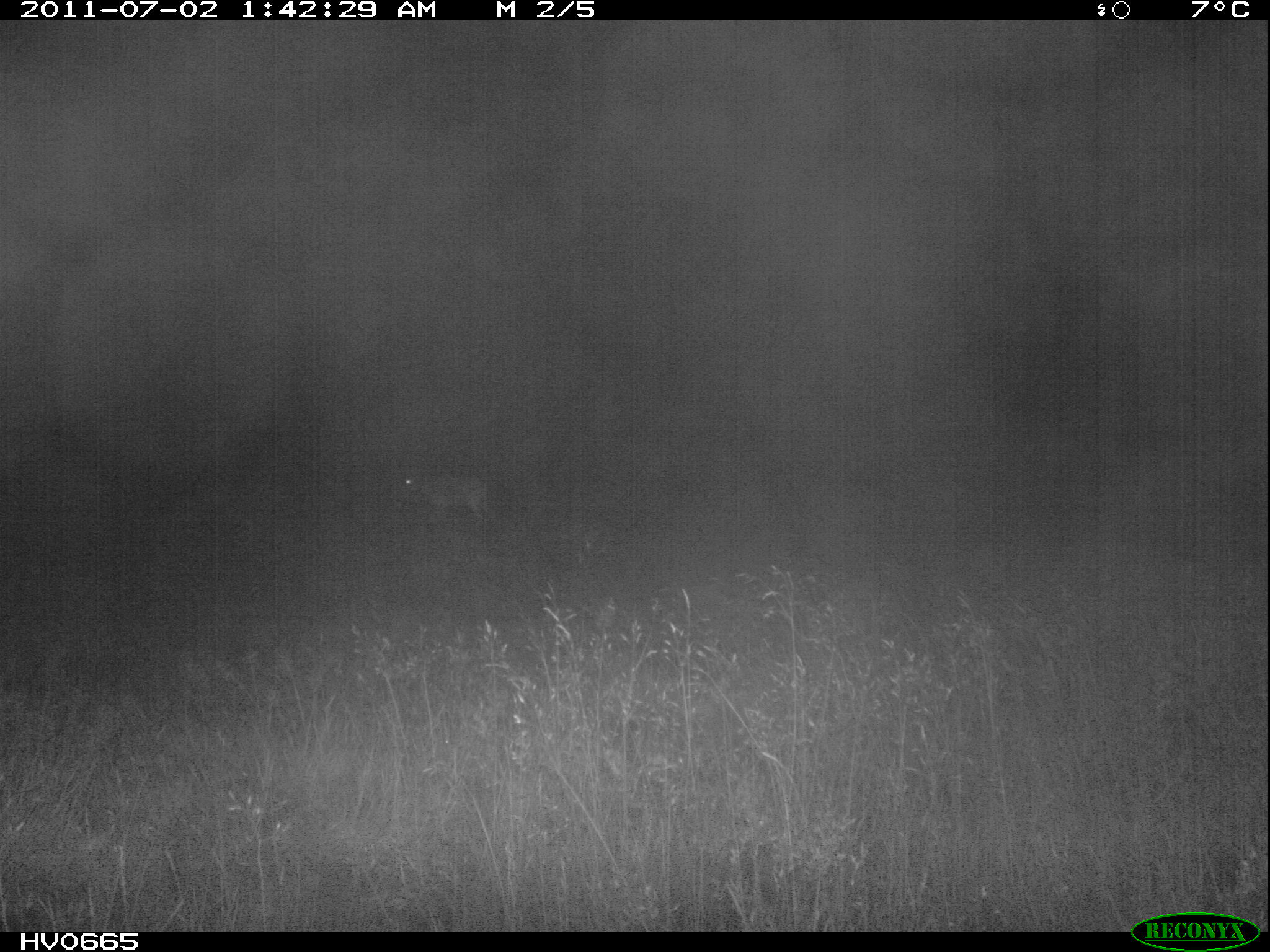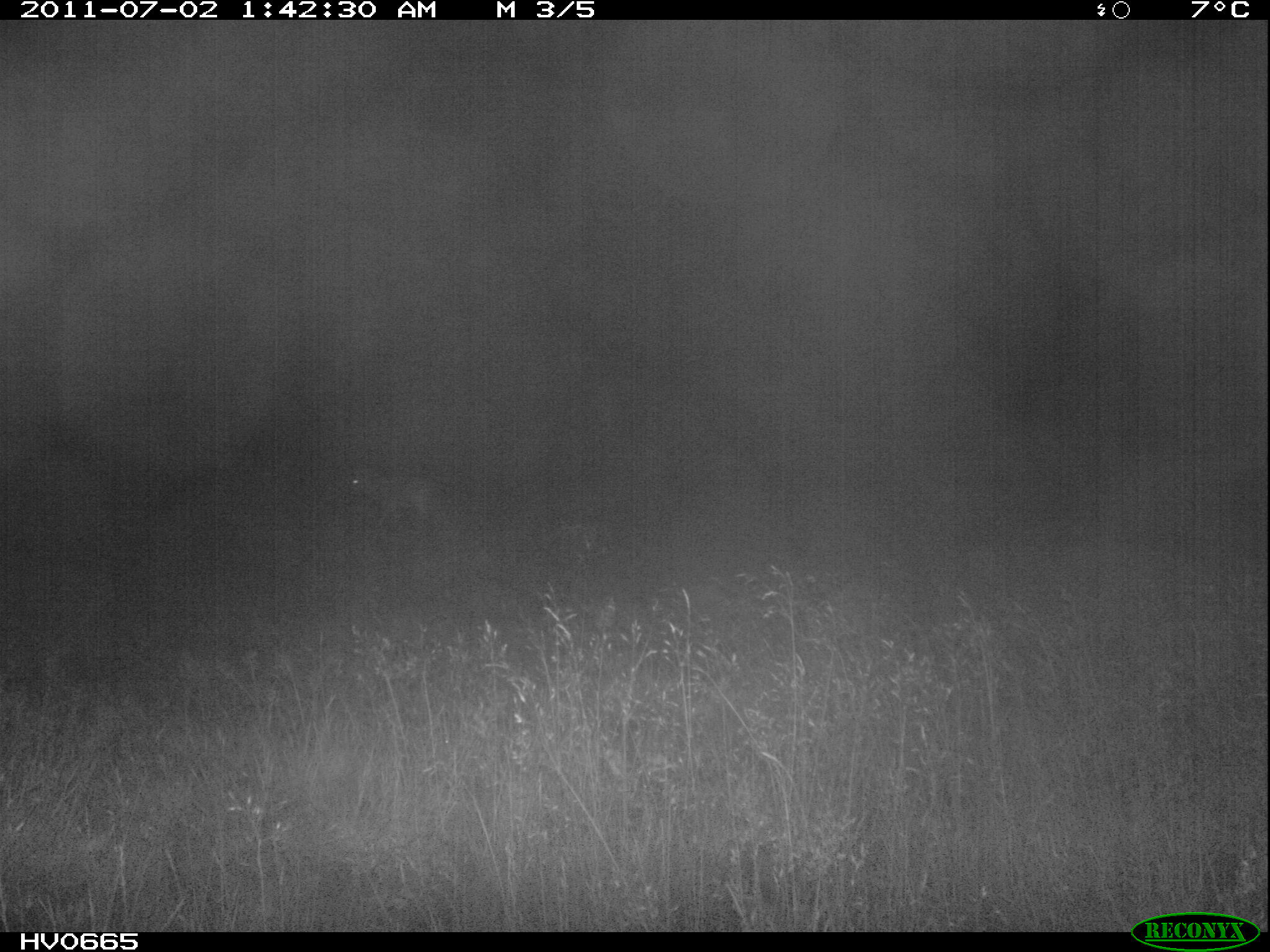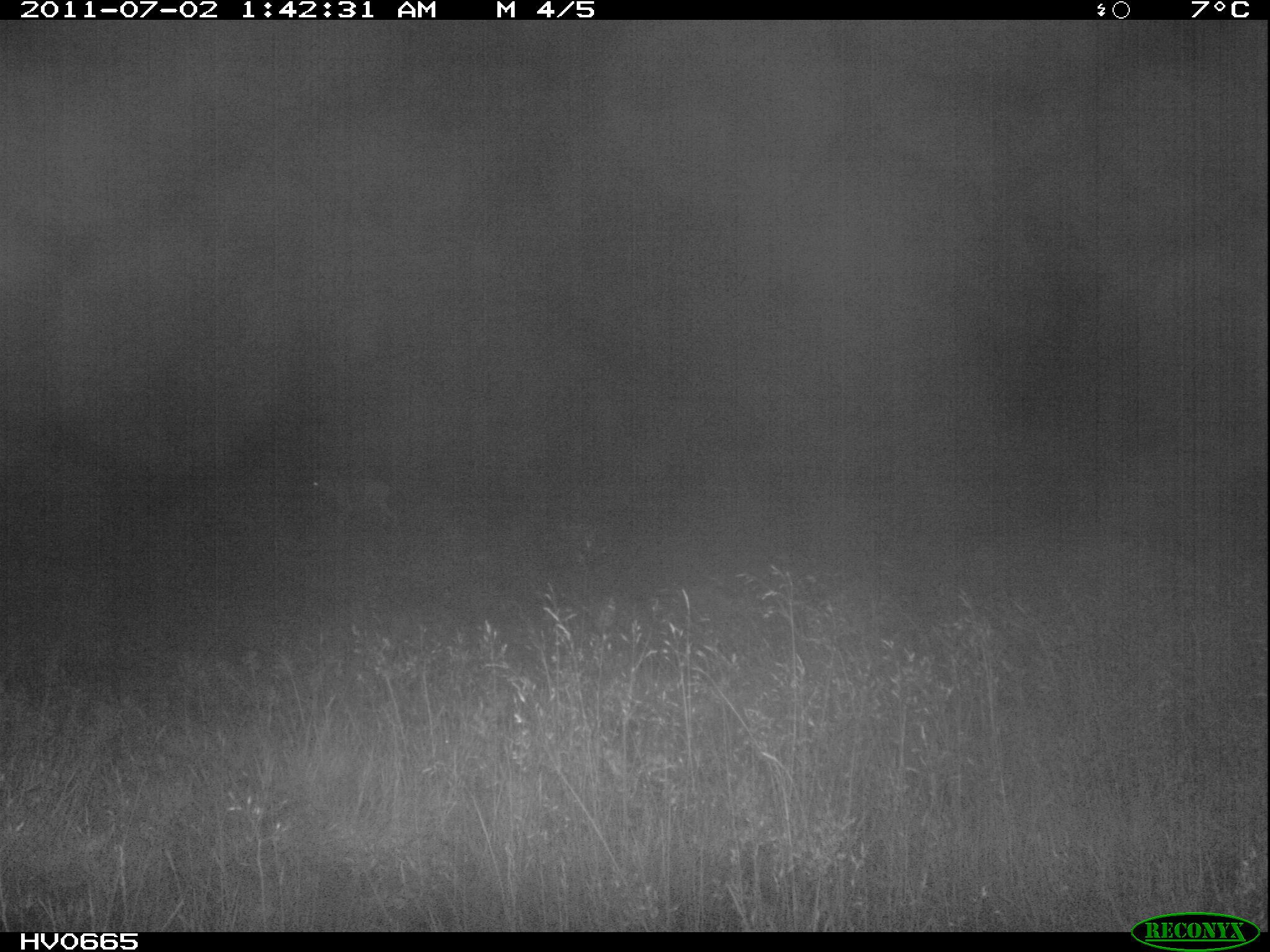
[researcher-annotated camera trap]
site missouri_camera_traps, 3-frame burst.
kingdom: Animalia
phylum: Chordata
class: Mammalia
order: Artiodactyla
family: Bovidae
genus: Ovis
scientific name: Ovis ammon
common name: mouflon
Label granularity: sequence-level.